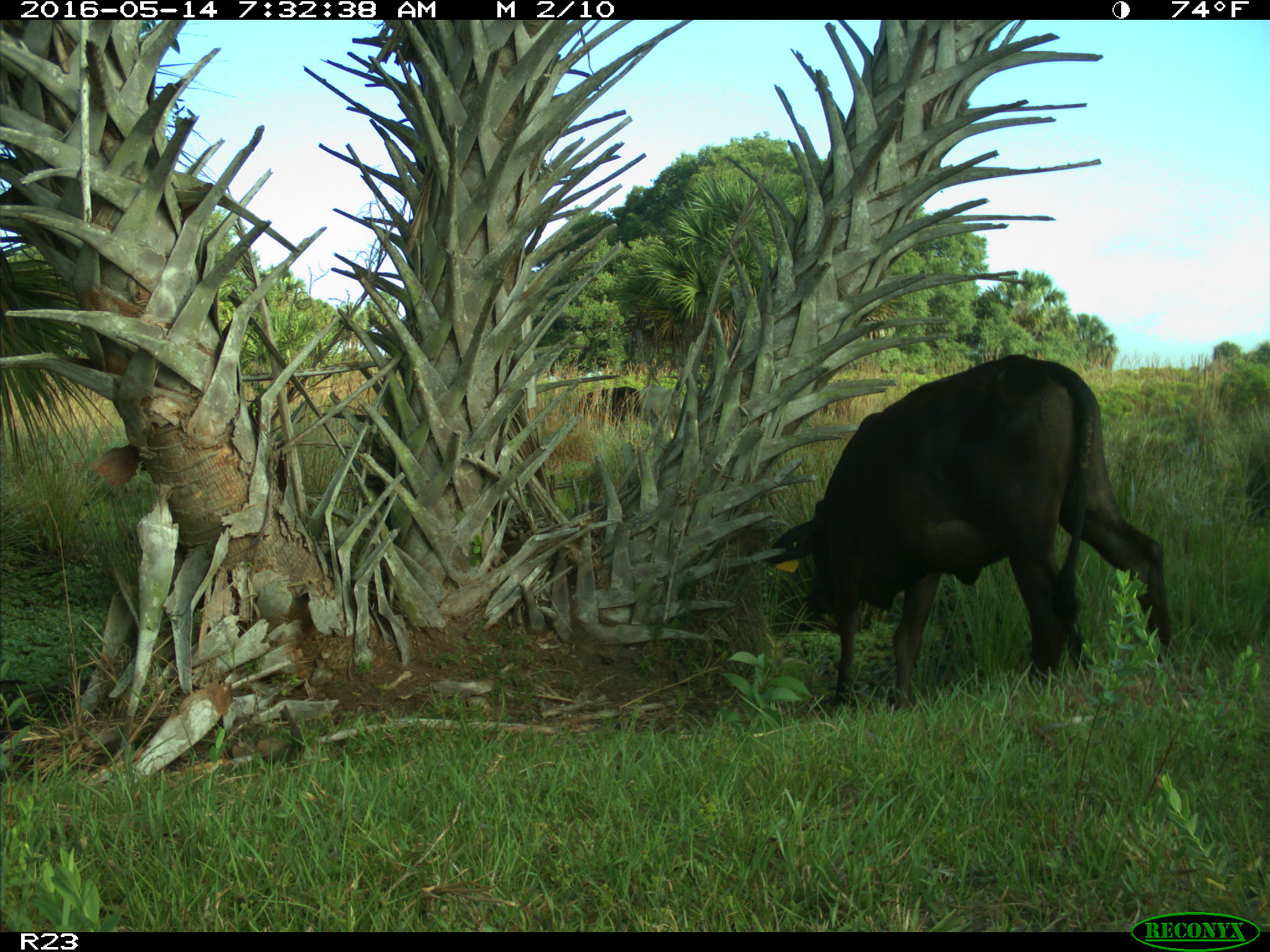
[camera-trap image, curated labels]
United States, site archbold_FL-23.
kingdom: Animalia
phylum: Chordata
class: Mammalia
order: Artiodactyla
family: Bovidae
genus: Bos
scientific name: Bos taurus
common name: domestic cow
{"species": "Bos taurus (domestic cow)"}